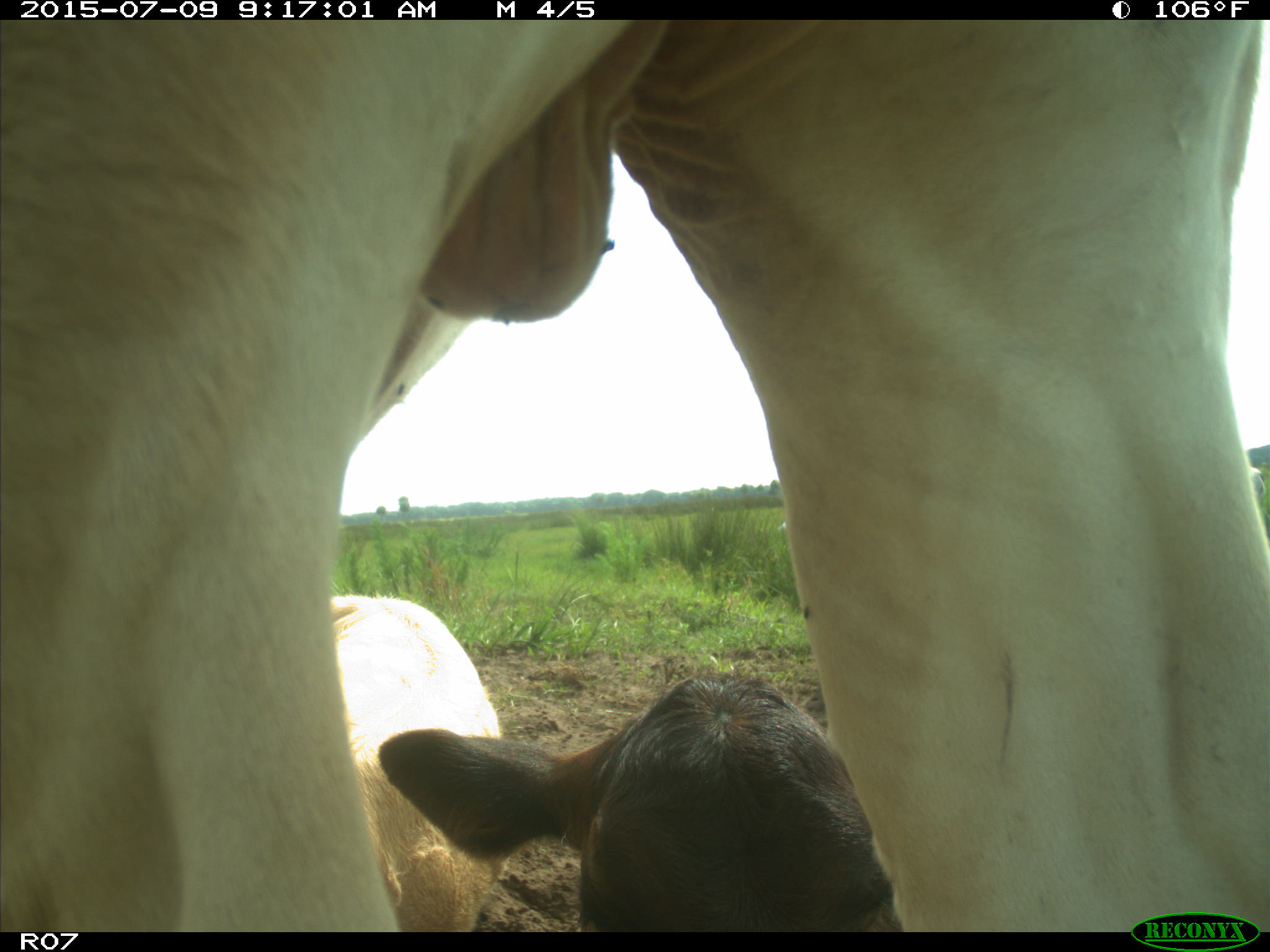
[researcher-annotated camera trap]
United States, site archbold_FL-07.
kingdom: Animalia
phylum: Chordata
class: Mammalia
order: Artiodactyla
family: Bovidae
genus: Bos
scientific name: Bos taurus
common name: domestic cow